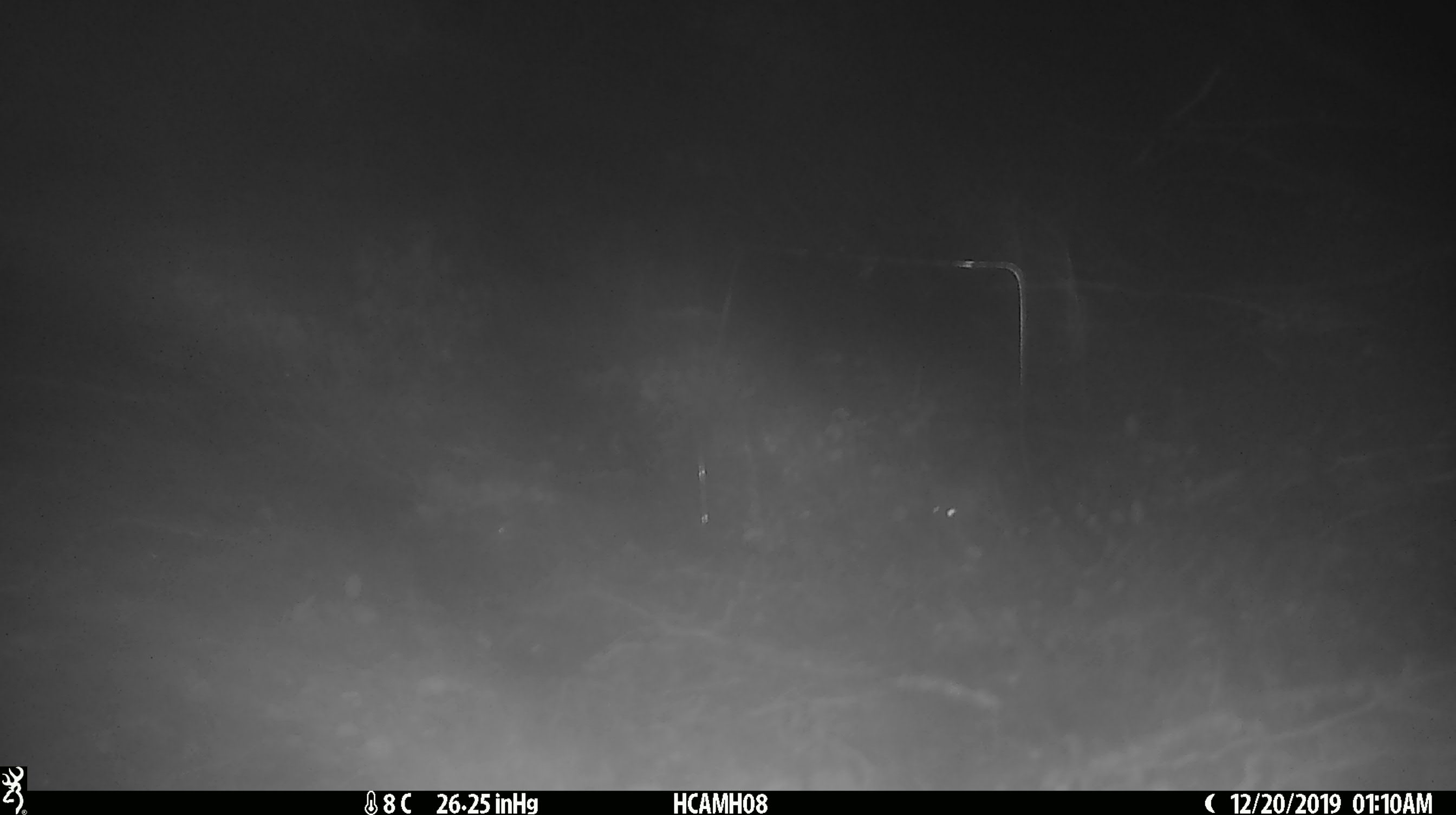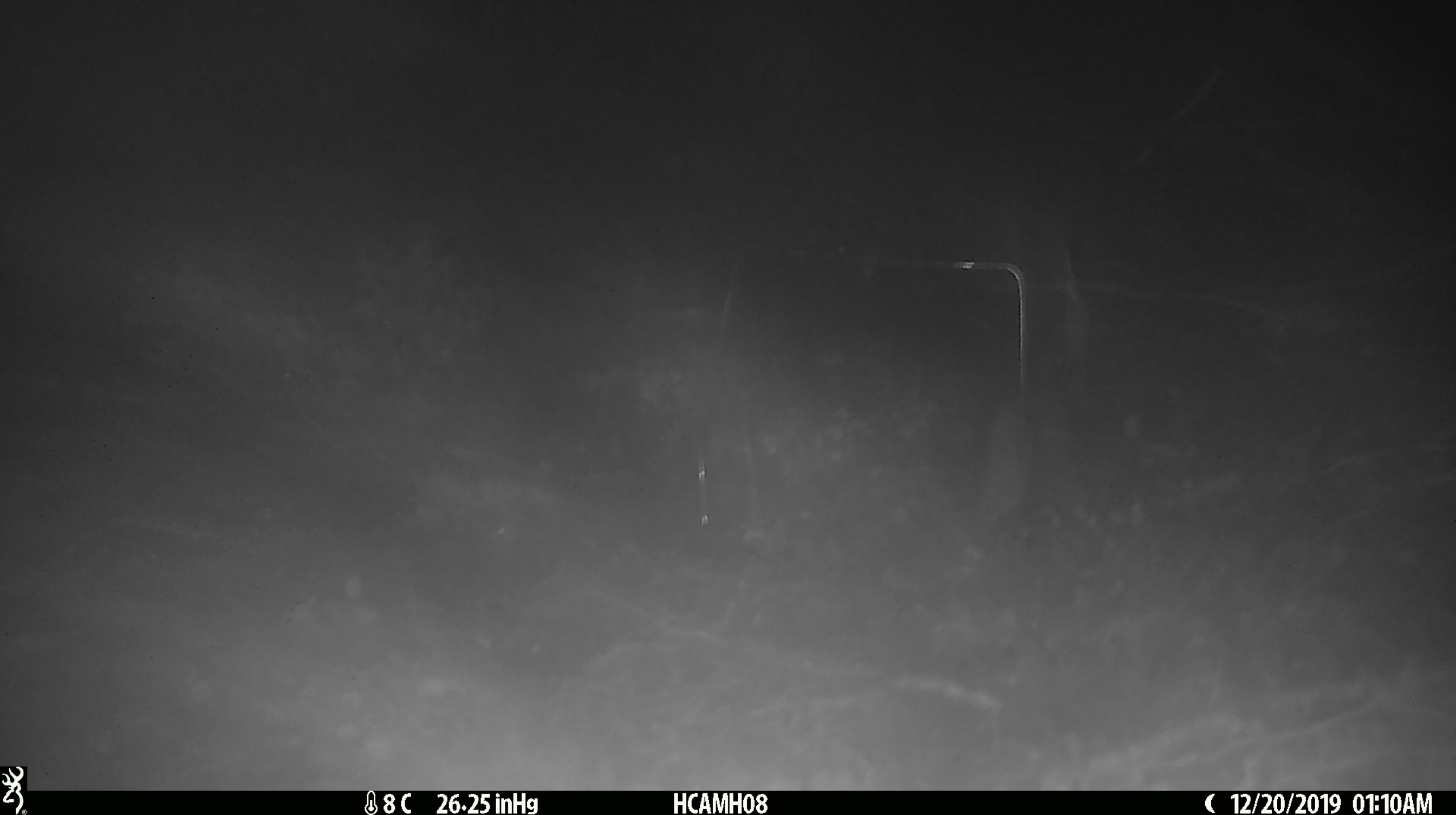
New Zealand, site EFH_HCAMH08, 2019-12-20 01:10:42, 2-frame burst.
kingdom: Animalia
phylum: Chordata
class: Mammalia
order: Rodentia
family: Muridae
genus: Mus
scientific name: Mus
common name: mouse